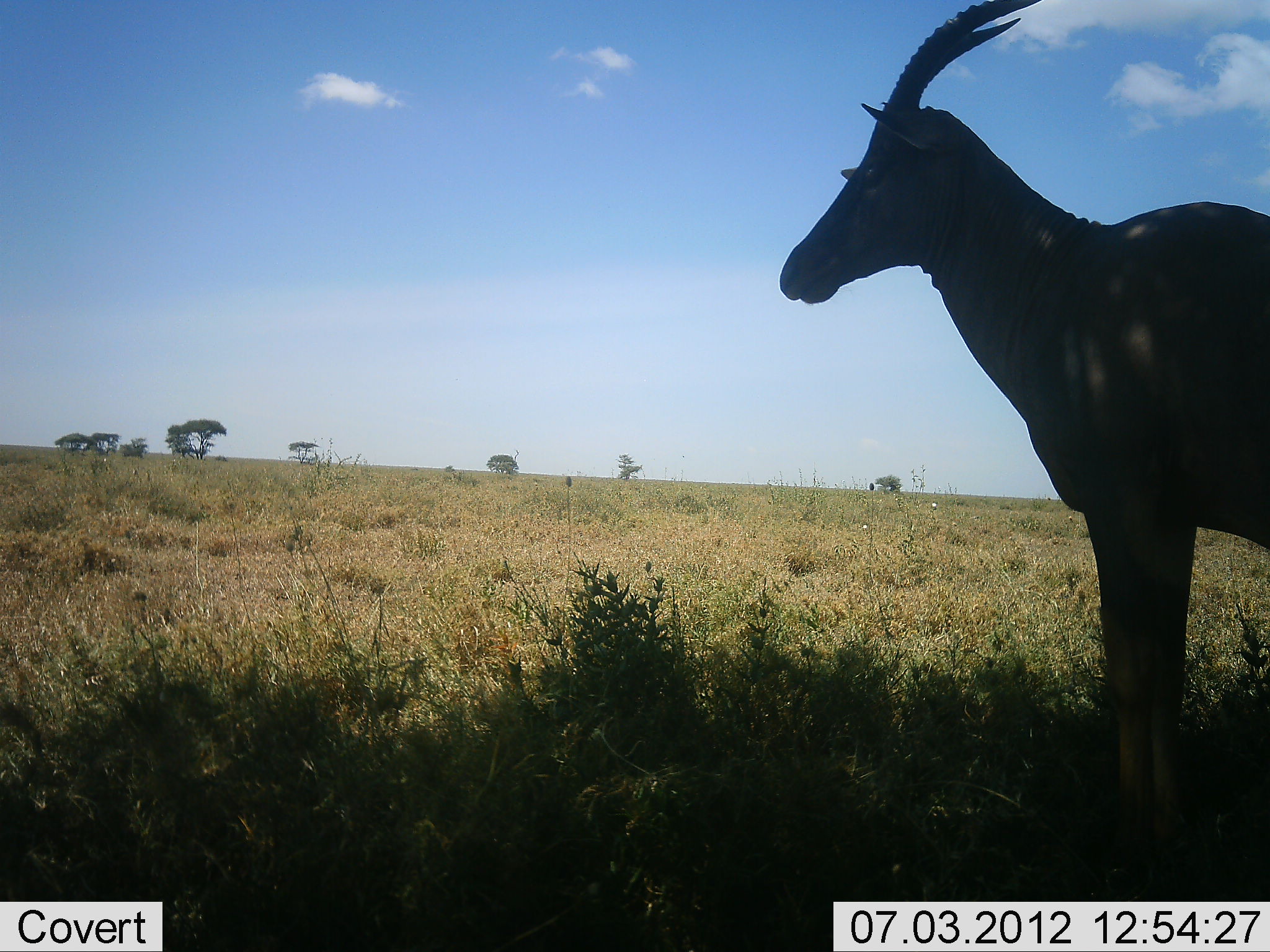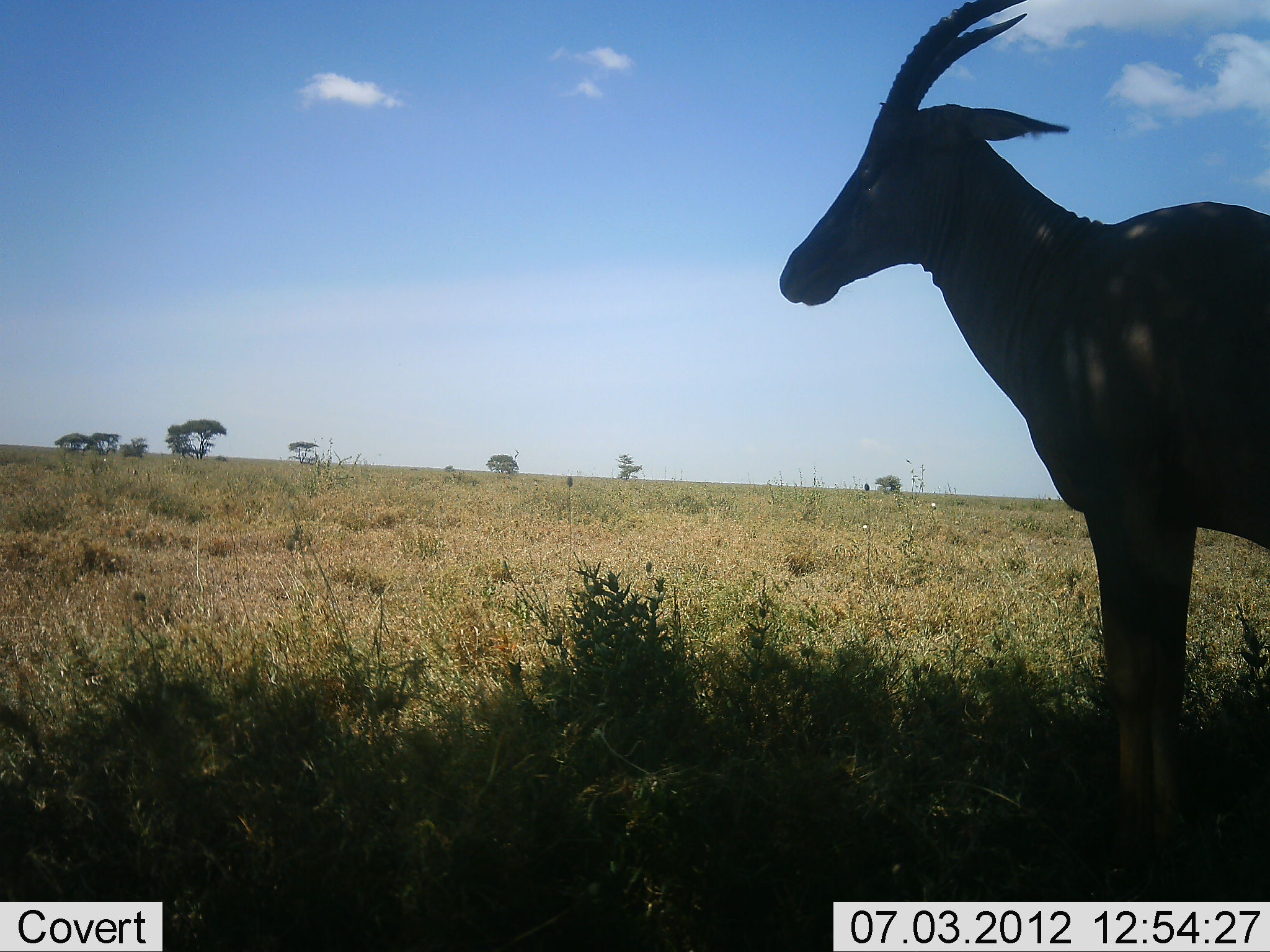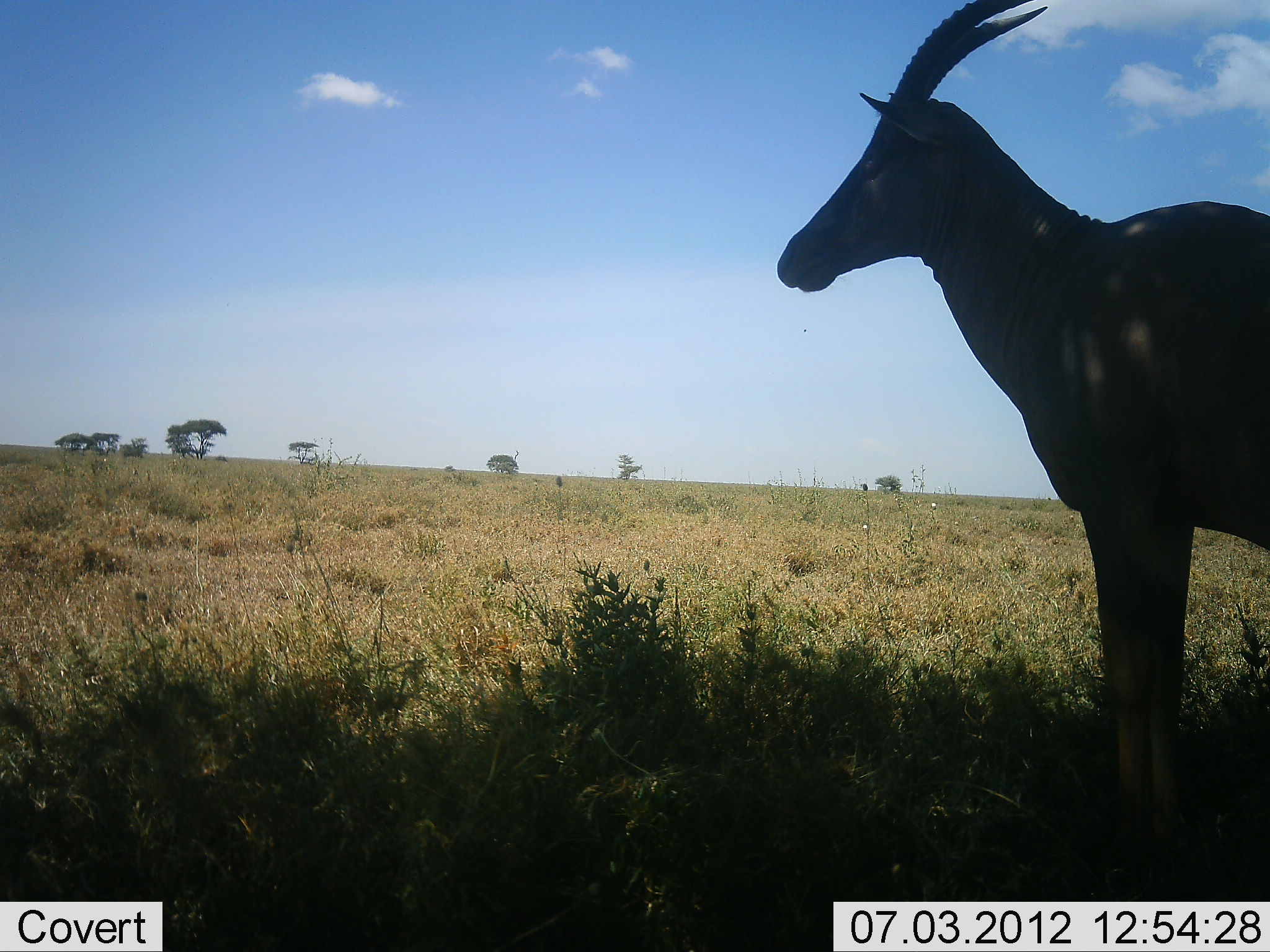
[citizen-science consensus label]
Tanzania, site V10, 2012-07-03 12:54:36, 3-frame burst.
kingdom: Animalia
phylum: Chordata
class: Mammalia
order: Artiodactyla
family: Bovidae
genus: Damaliscus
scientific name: Damaliscus lunatus jimela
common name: topi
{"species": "topi (Damaliscus lunatus jimela)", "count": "1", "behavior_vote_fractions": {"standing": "100%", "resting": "10%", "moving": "0%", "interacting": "0%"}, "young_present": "0%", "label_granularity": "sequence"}